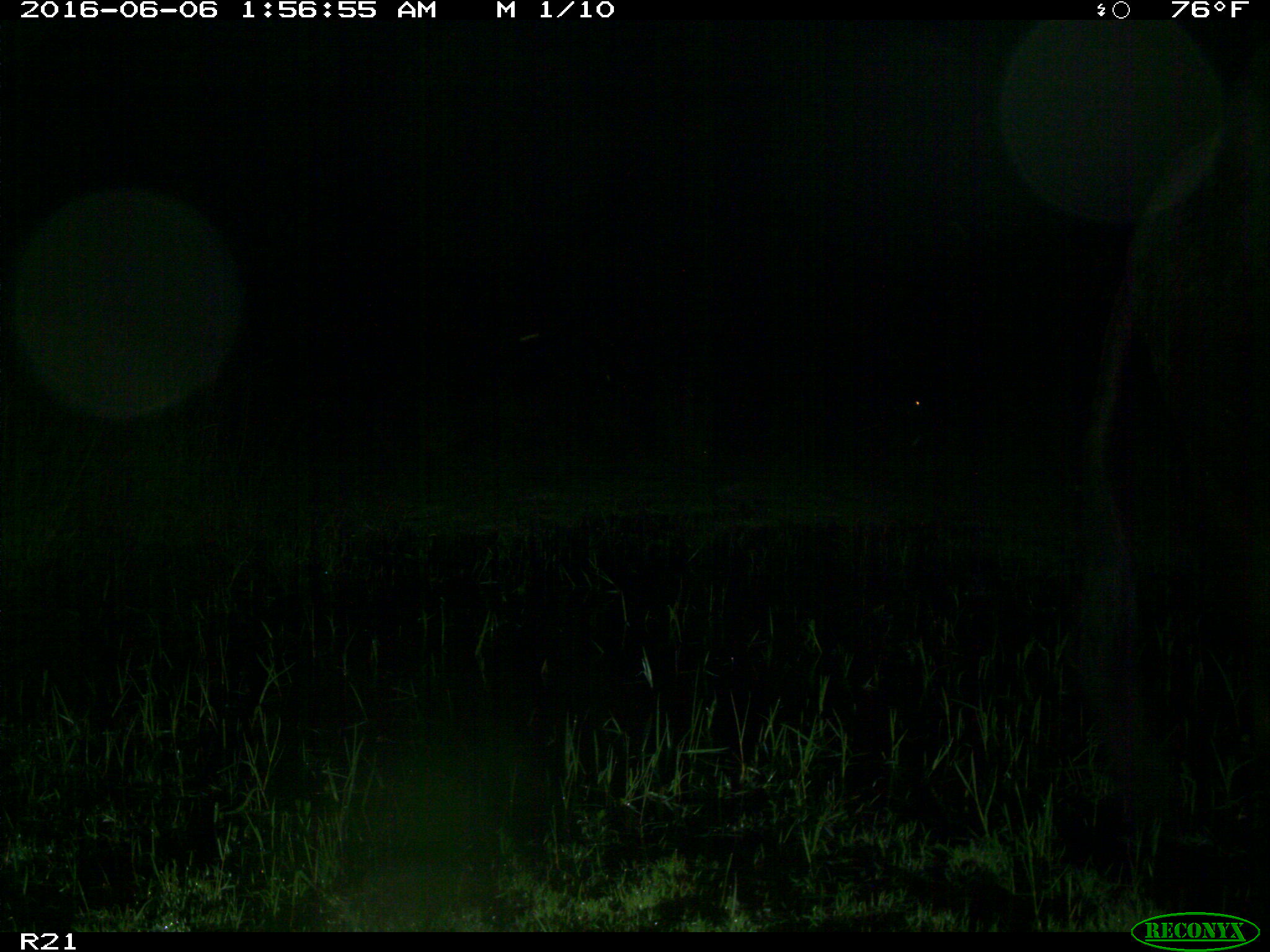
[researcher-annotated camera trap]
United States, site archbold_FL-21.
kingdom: Animalia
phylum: Chordata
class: Mammalia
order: Artiodactyla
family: Bovidae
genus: Bos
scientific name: Bos taurus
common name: domestic cow